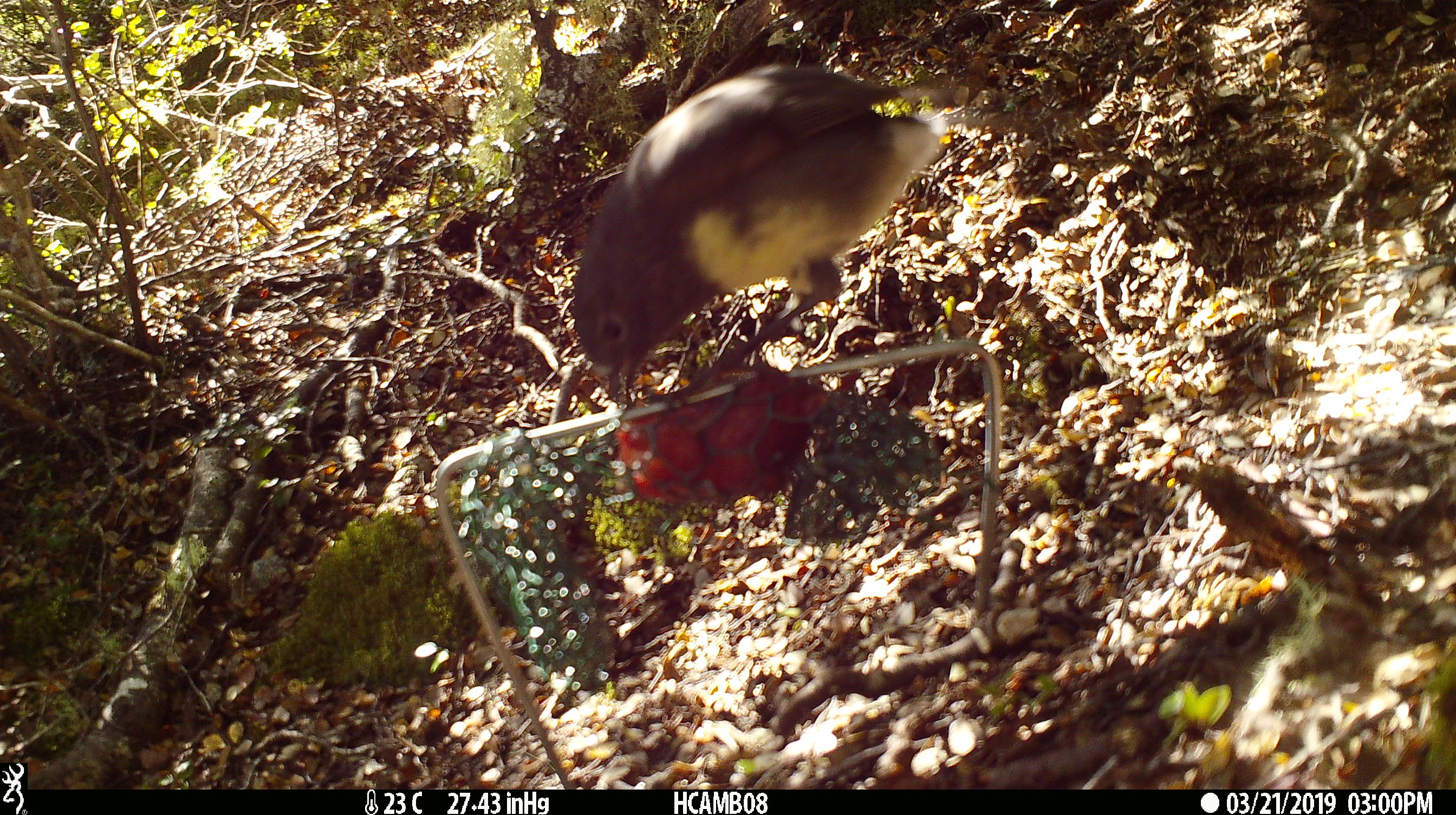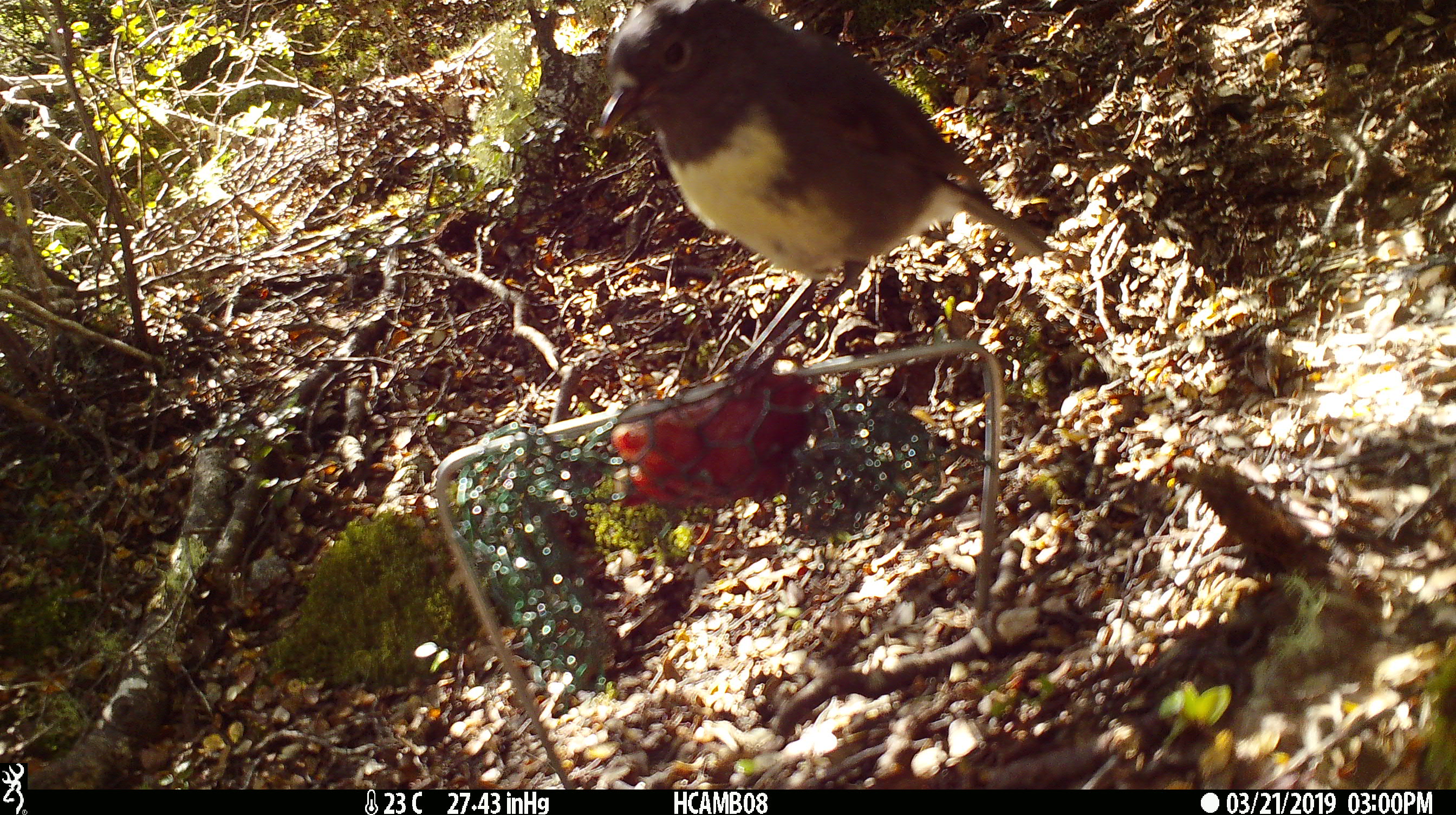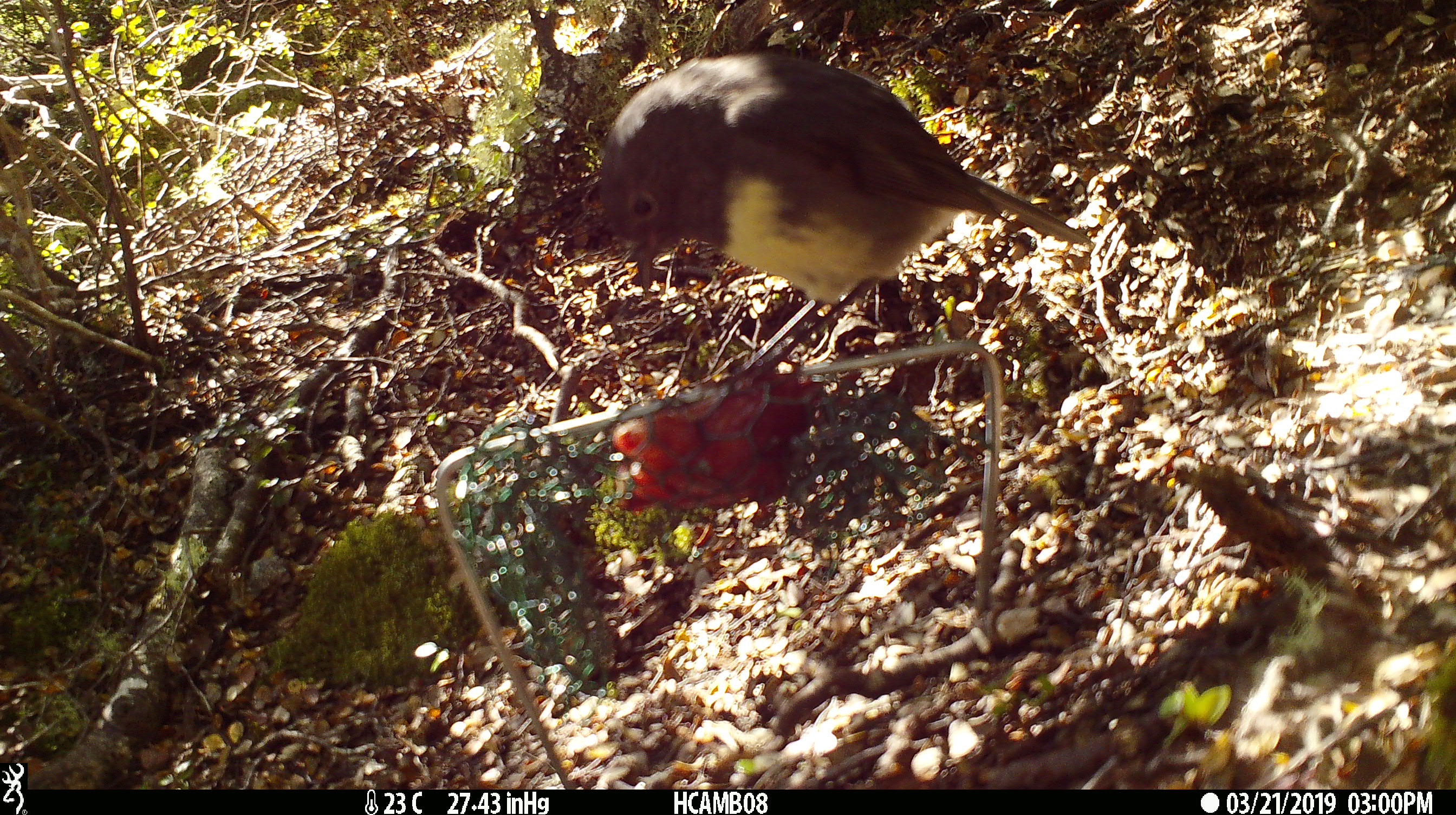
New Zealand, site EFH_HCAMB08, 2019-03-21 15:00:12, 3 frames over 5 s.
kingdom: Animalia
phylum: Chordata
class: Aves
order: Passeriformes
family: Petroicidae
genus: Petroica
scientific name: Petroica australis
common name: new zealand robin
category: robin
Robin (new zealand robin) (Petroica australis).